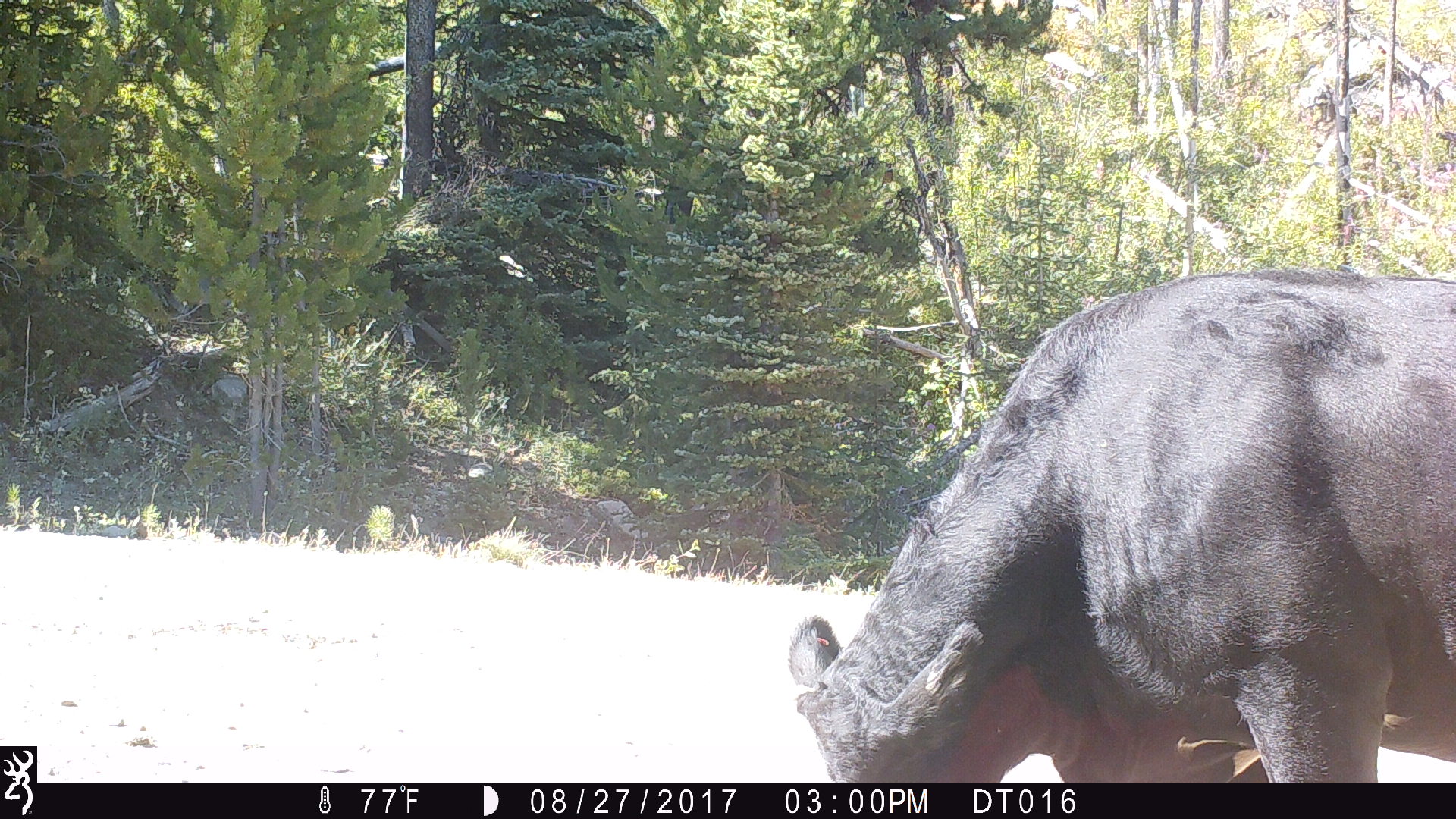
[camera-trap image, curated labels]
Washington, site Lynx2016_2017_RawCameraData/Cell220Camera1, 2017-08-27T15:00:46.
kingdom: Animalia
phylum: Chordata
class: Mammalia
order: Artiodactyla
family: Bovidae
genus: Bos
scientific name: Bos taurus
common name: domestic cattle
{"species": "domestic cattle (Bos taurus)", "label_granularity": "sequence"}